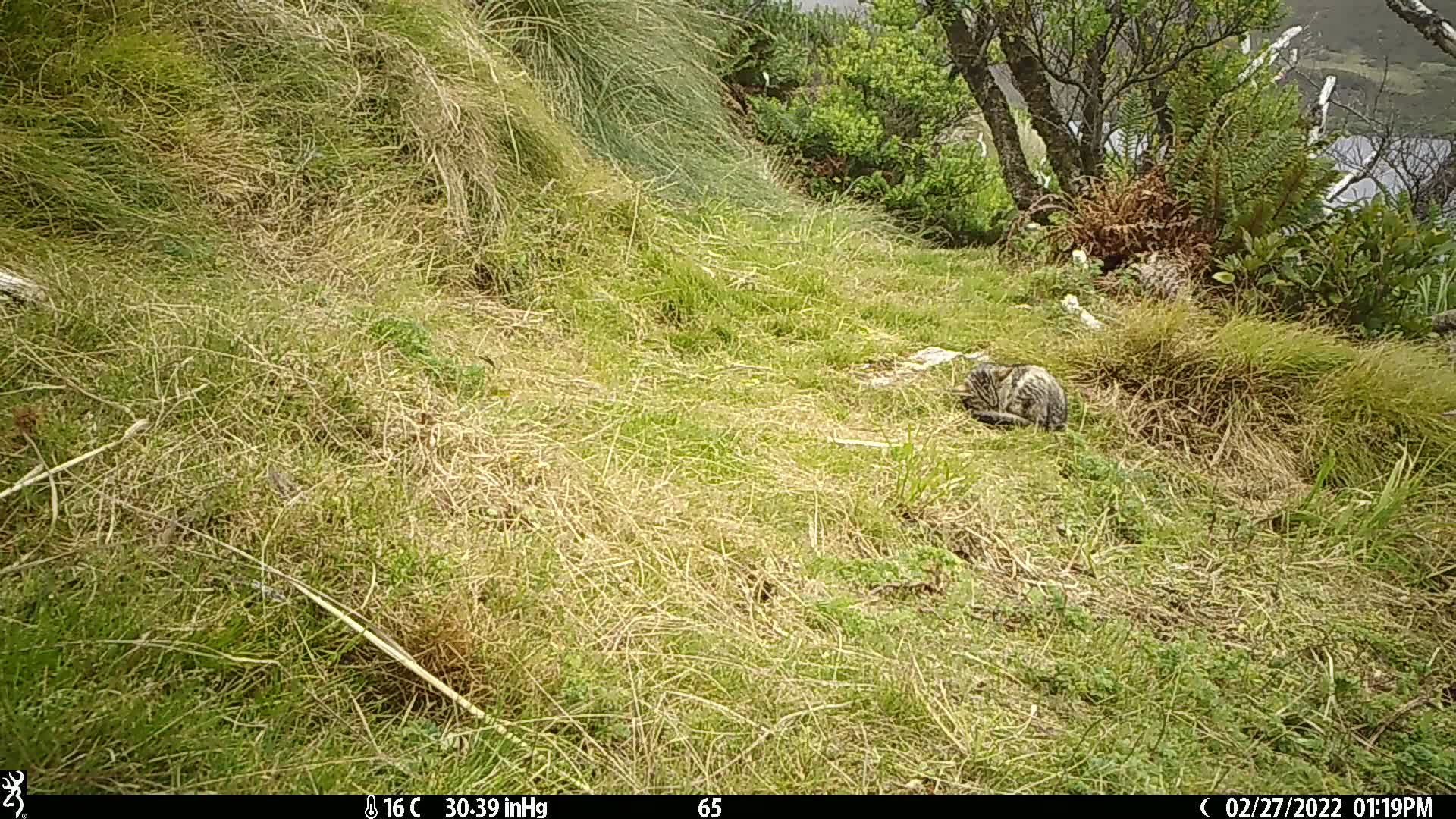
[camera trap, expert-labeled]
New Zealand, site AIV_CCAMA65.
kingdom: Animalia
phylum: Chordata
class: Mammalia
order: Carnivora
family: Felidae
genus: Felis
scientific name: Felis catus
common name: domestic cat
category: cat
Cat (domestic cat) (Felis catus).